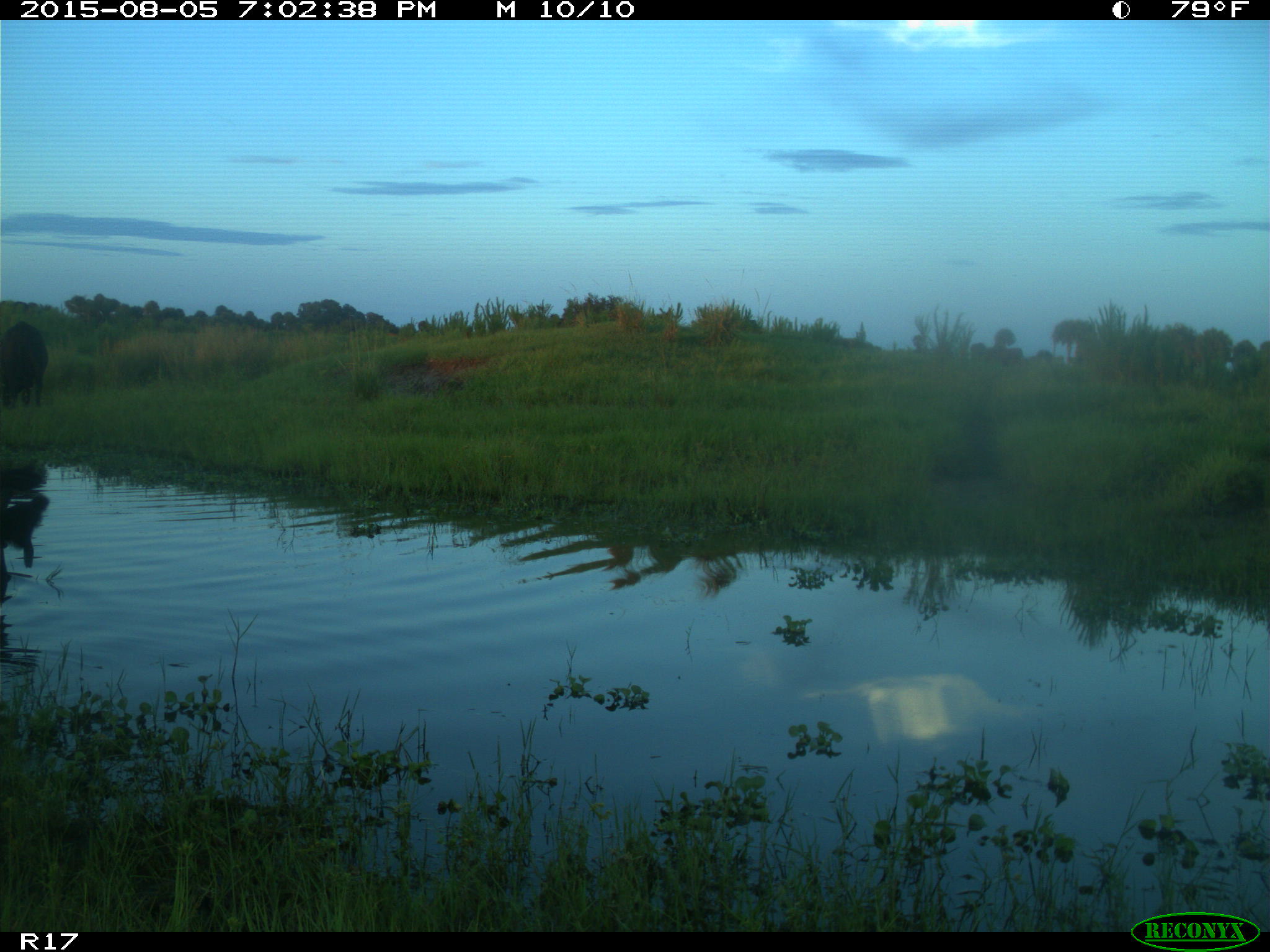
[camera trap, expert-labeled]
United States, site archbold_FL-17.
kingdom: Animalia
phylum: Chordata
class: Mammalia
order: Artiodactyla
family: Bovidae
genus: Bos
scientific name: Bos taurus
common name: domestic cow